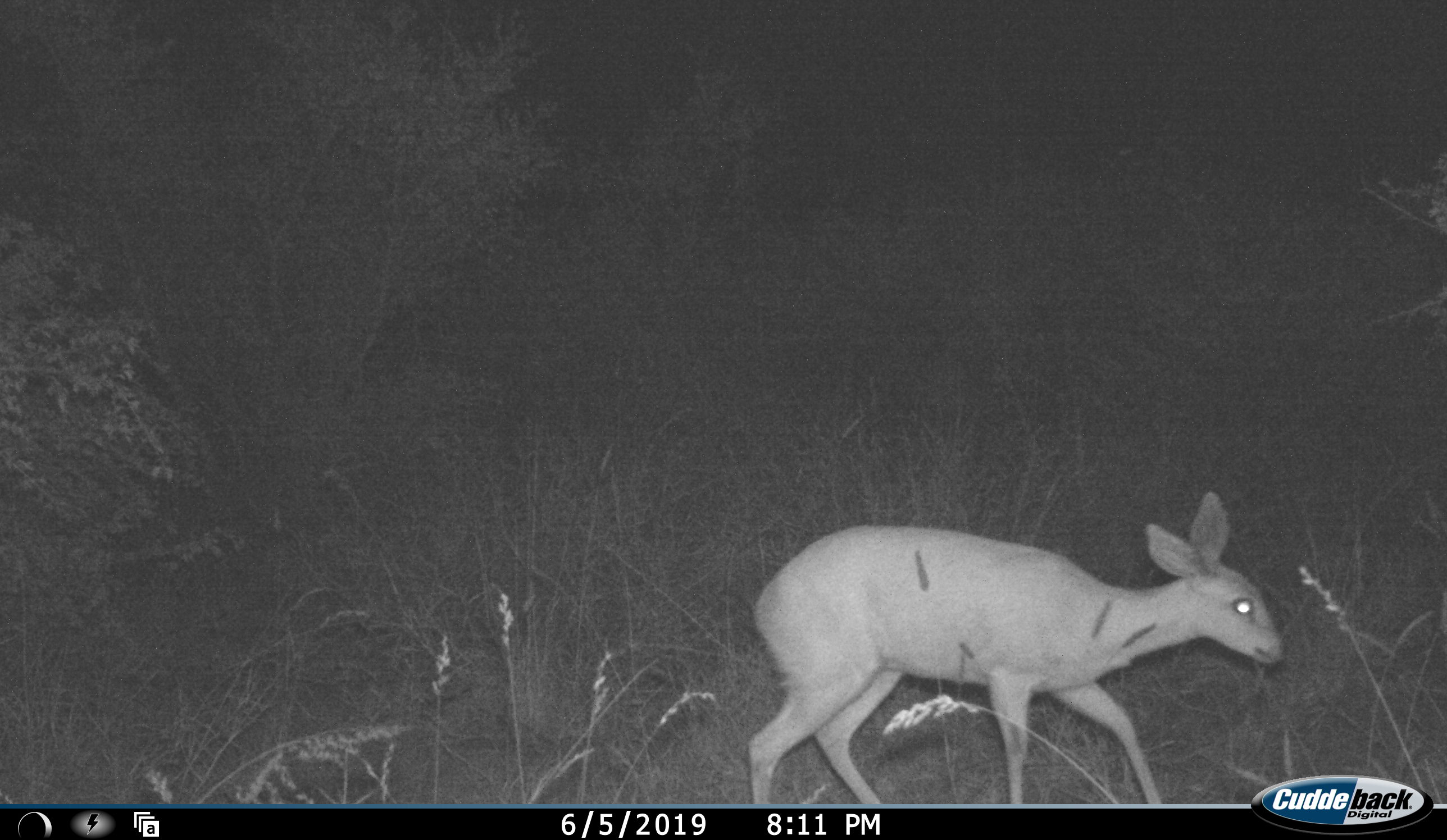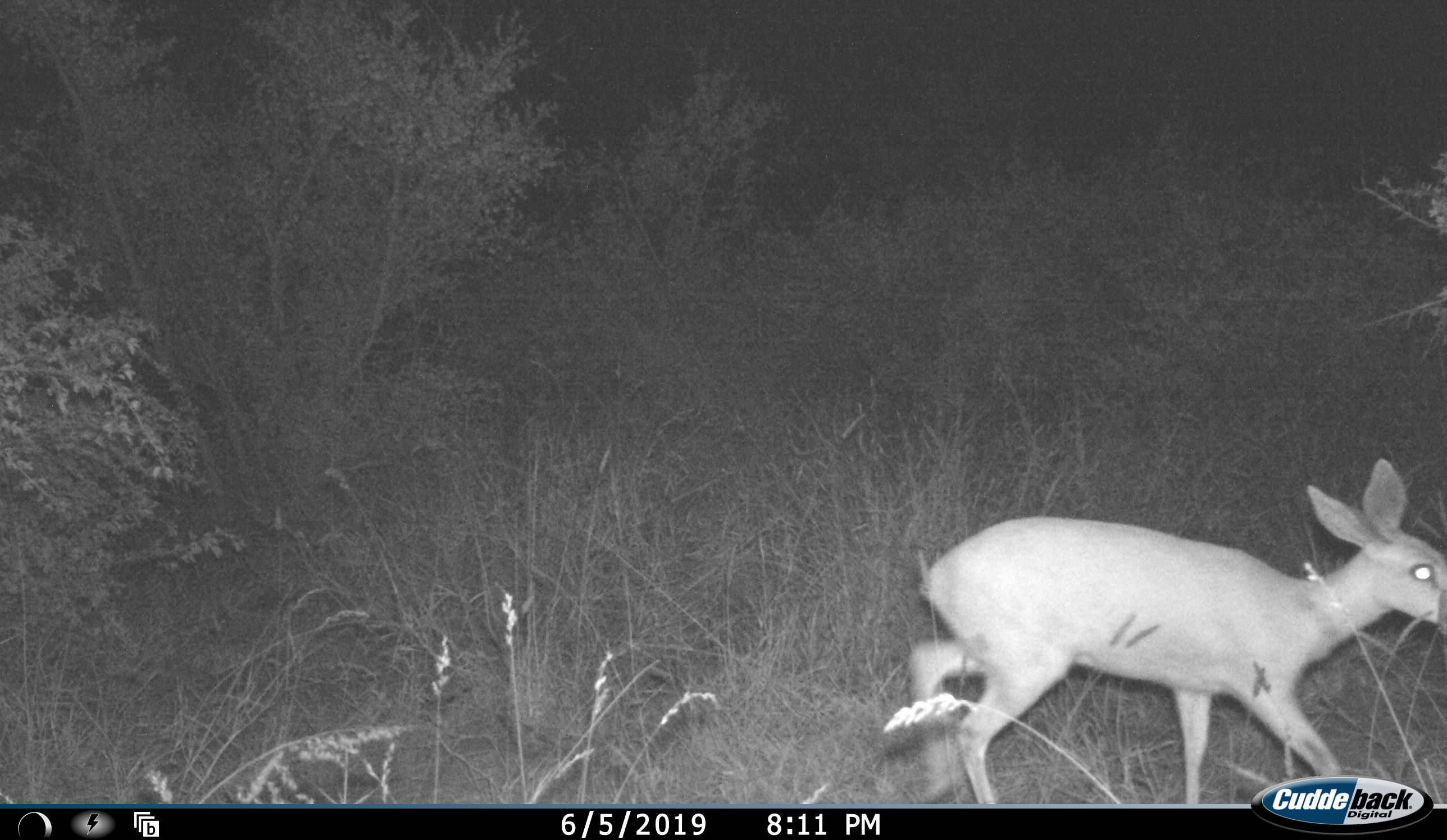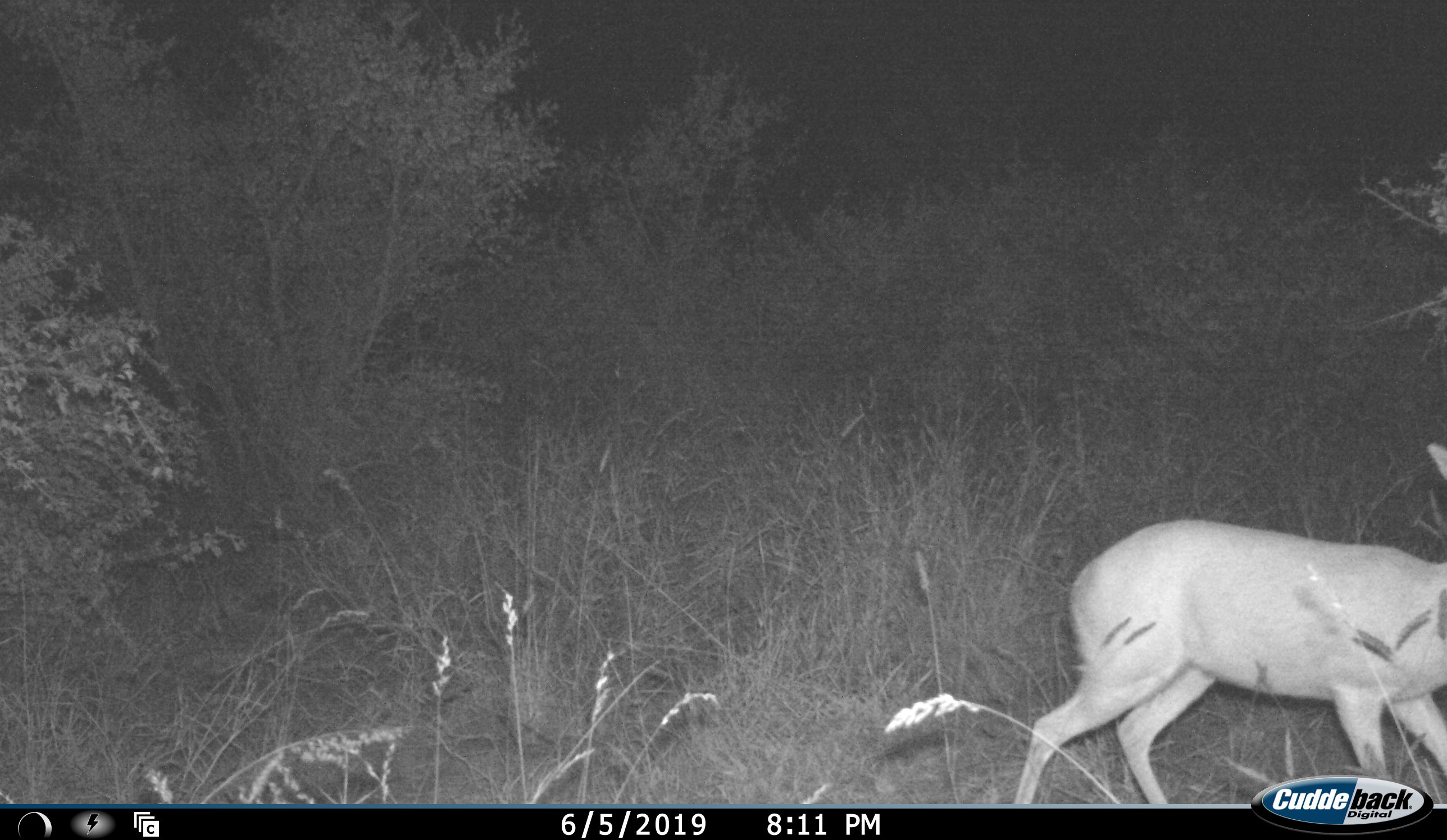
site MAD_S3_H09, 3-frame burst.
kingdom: Animalia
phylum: Chordata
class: Mammalia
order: Artiodactyla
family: Bovidae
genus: Raphicerus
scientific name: Raphicerus campestris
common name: steenbok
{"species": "steenbok (Raphicerus campestris)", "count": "1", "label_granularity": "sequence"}